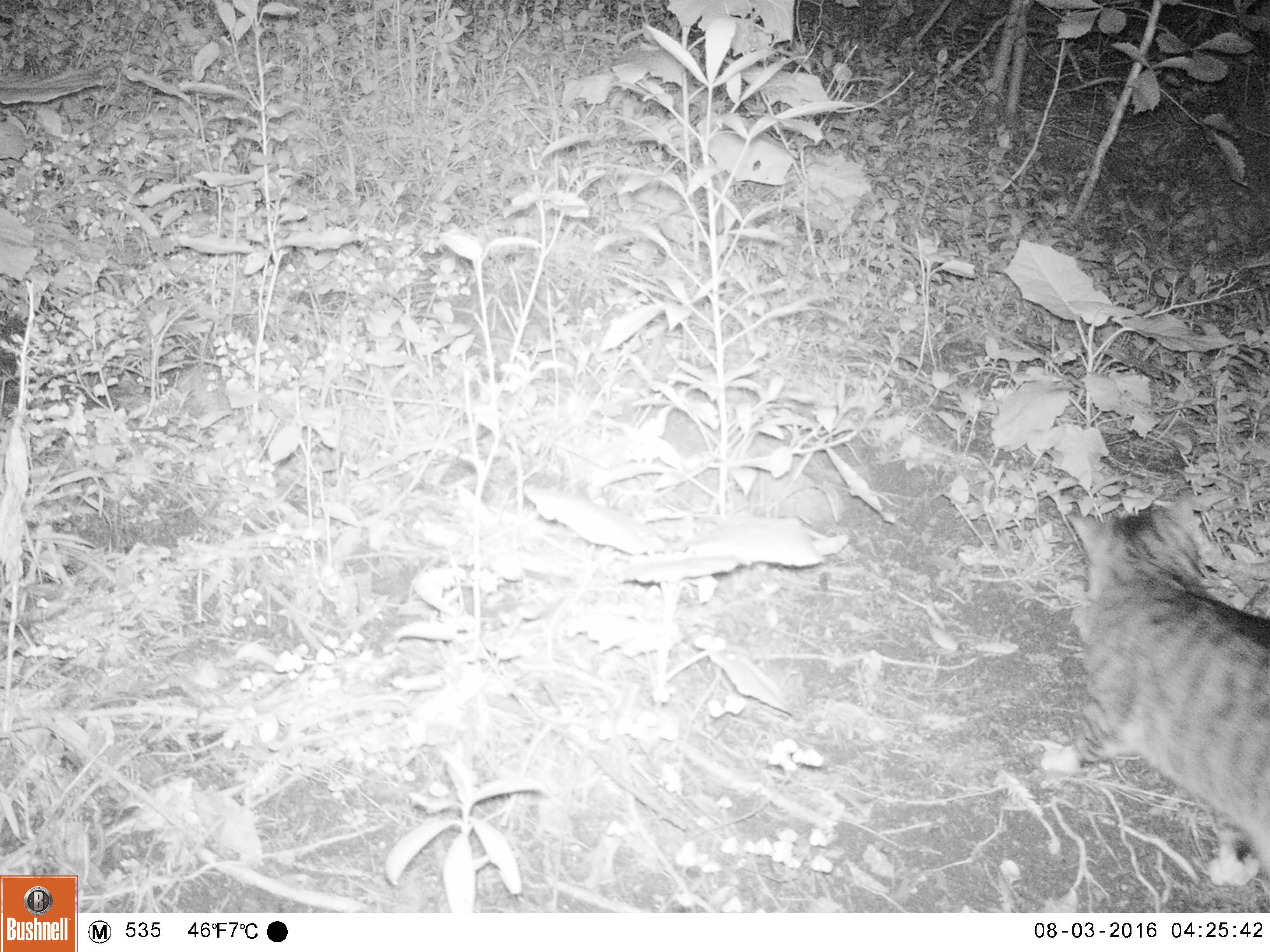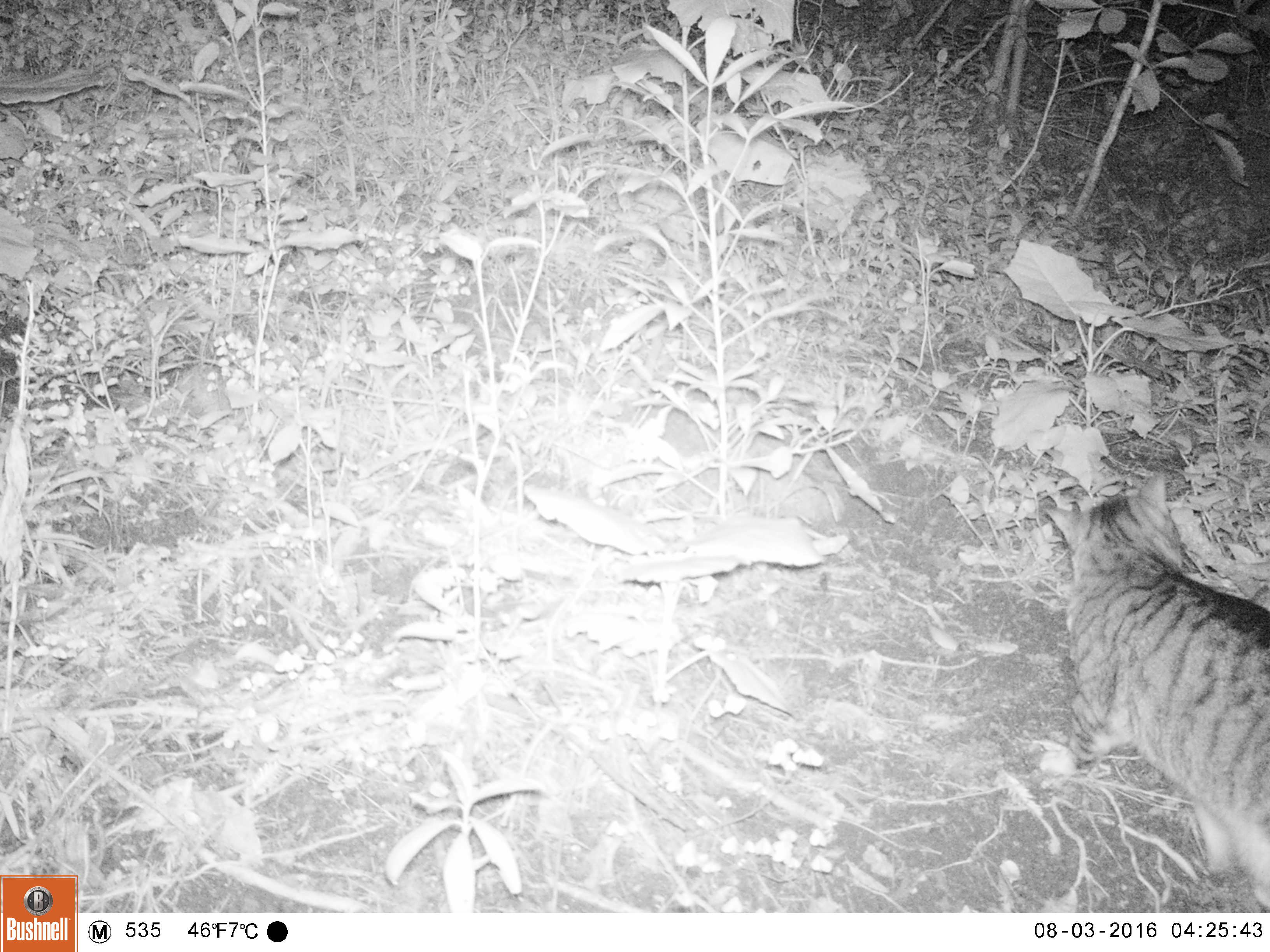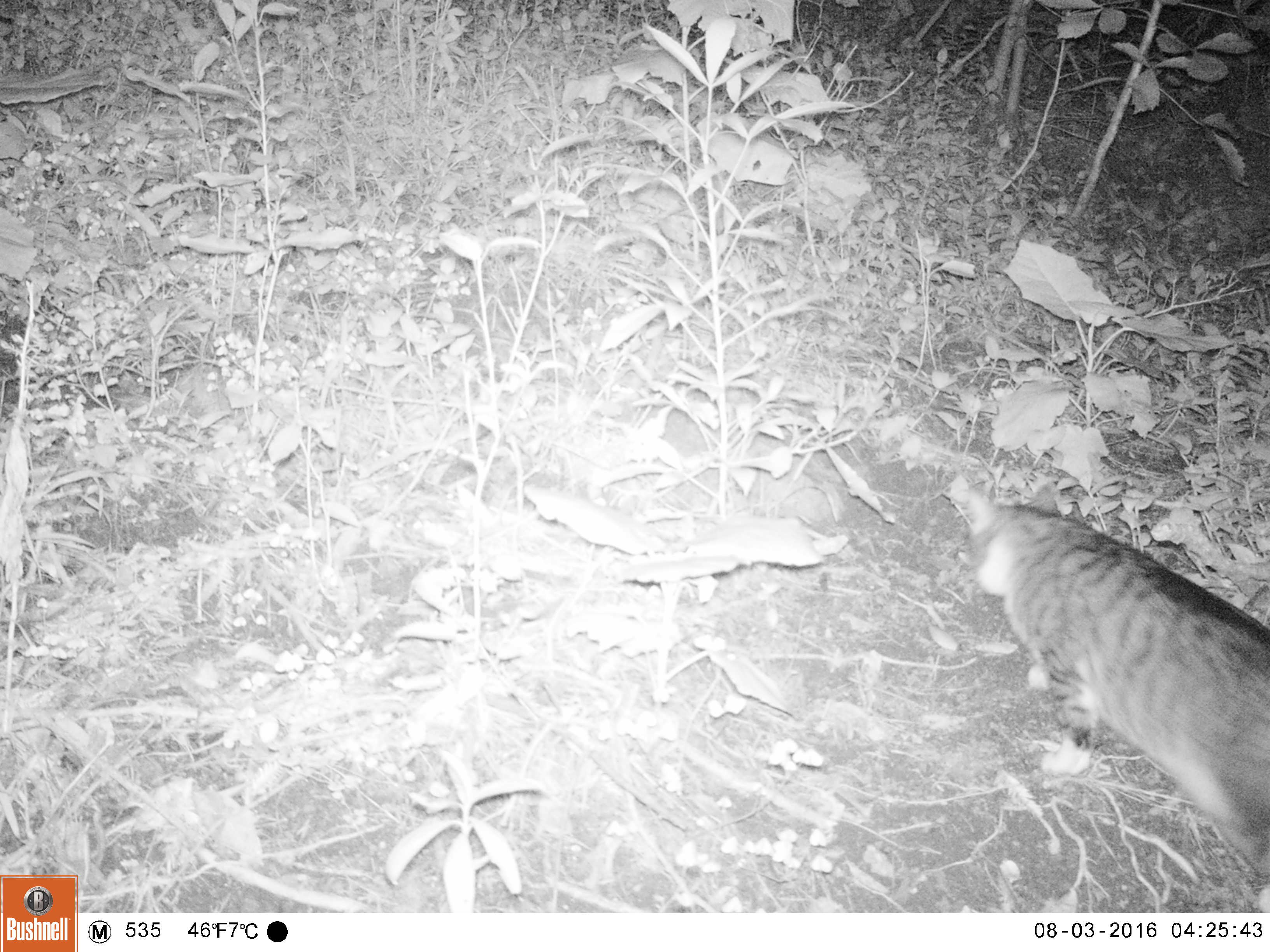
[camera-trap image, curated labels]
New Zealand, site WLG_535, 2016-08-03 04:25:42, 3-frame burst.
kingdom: Animalia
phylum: Chordata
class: Mammalia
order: Carnivora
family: Felidae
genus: Felis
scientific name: Felis catus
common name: domestic cat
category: cat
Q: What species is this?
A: Cat (domestic cat) (Felis catus).